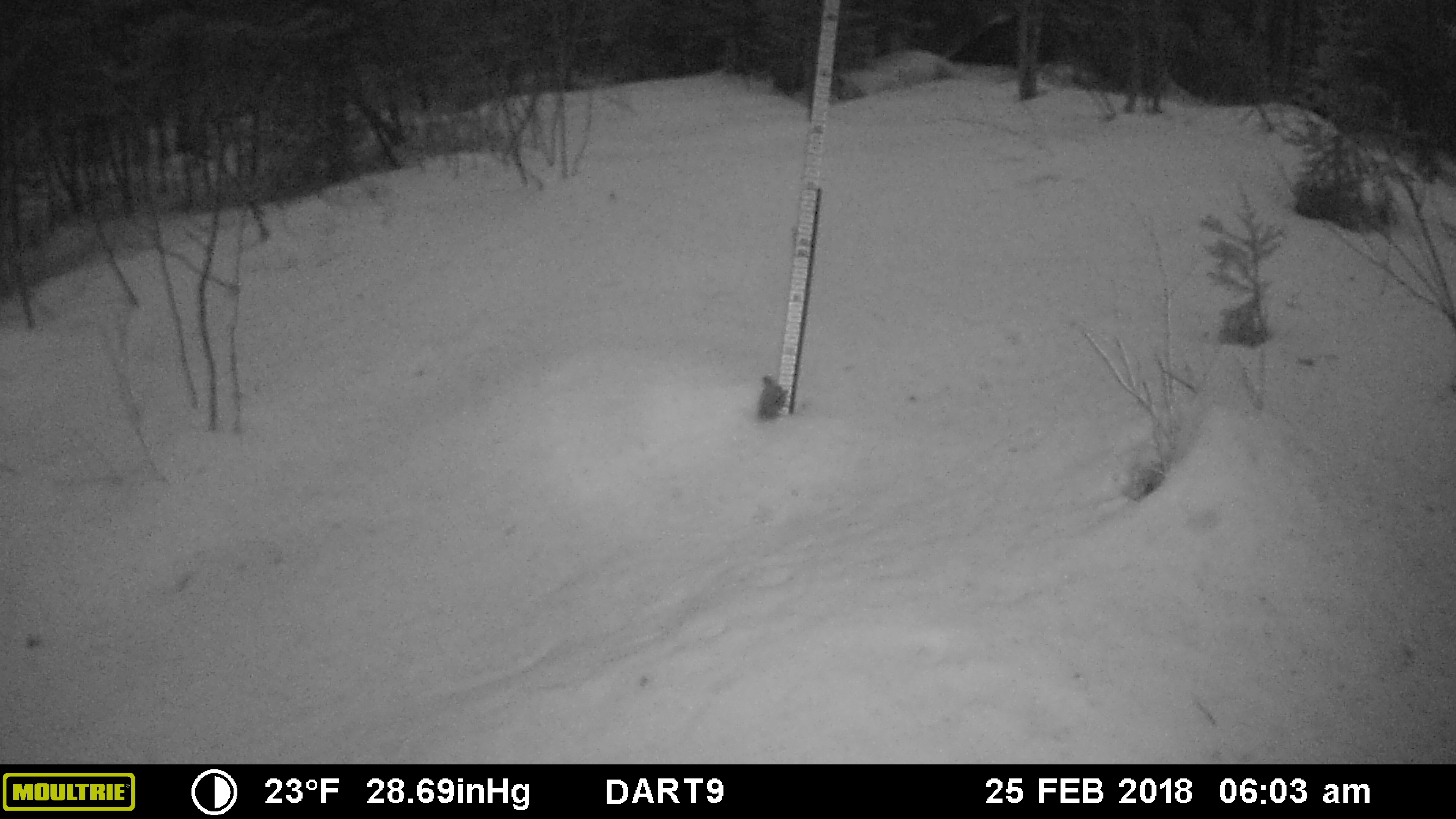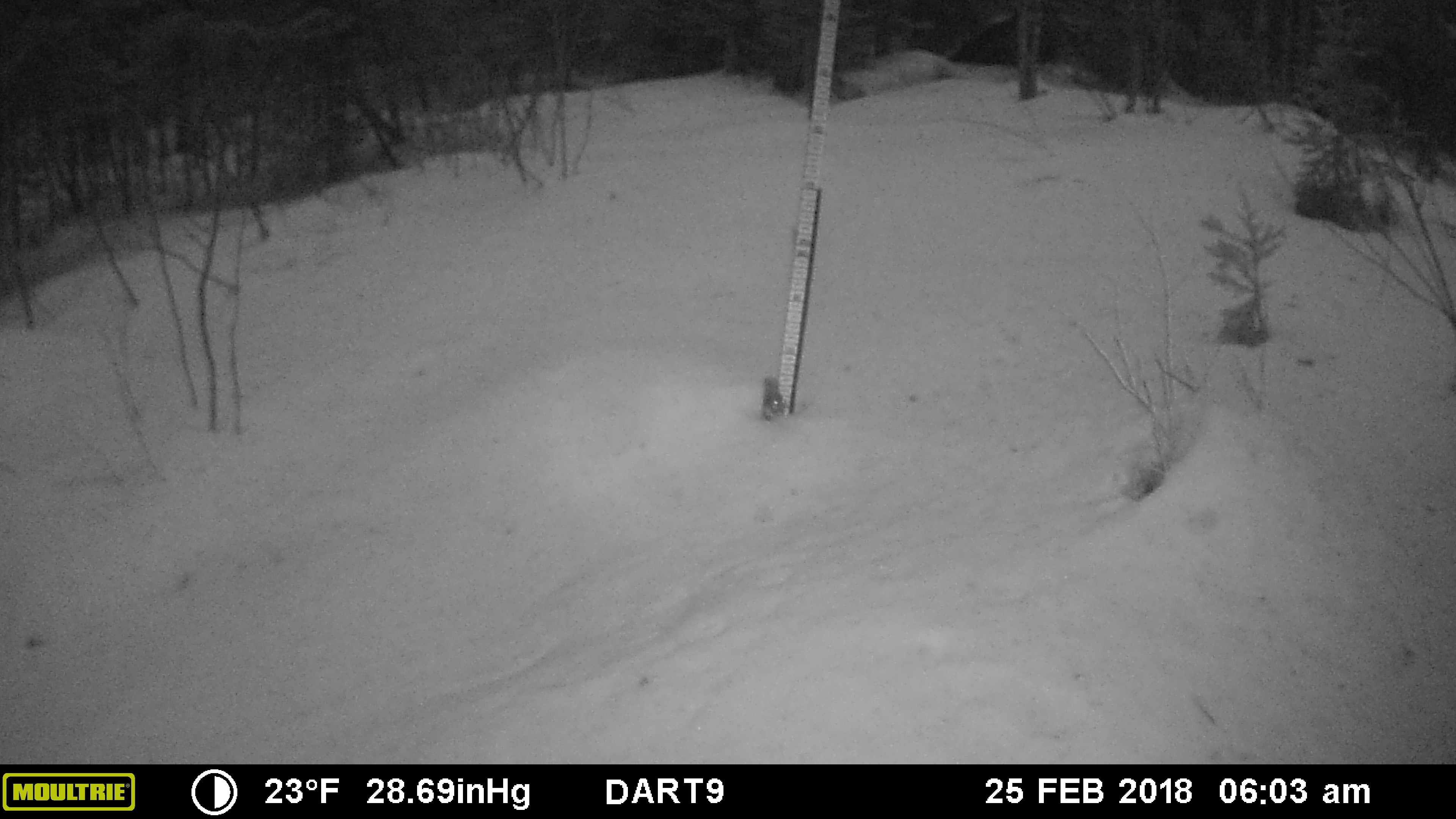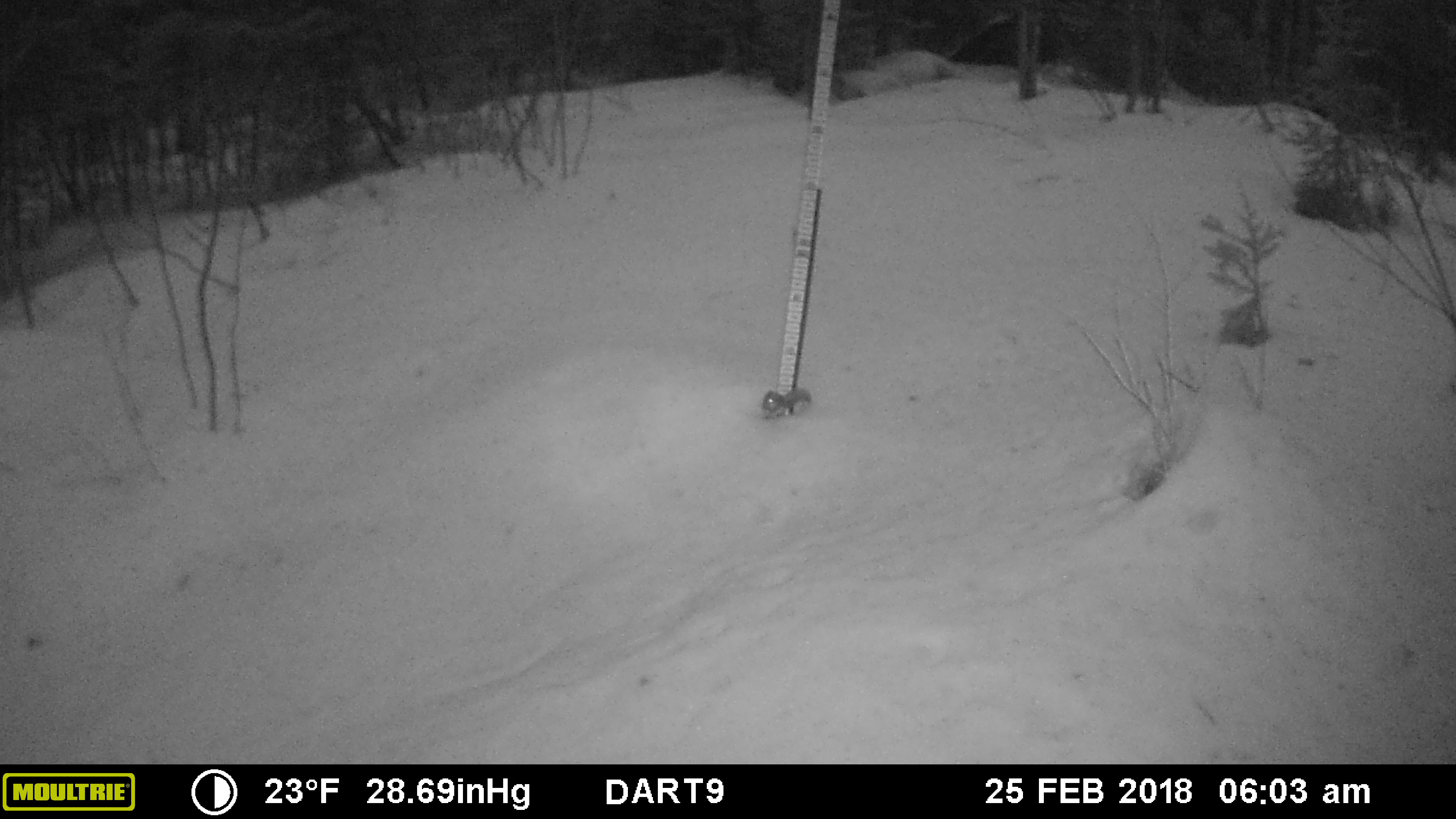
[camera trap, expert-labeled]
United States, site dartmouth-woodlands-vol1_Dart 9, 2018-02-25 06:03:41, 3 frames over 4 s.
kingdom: Animalia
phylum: Chordata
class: Mammalia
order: Rodentia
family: Sciuridae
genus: Tamiasciurus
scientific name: Tamiasciurus hudsonicus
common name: red squirrel